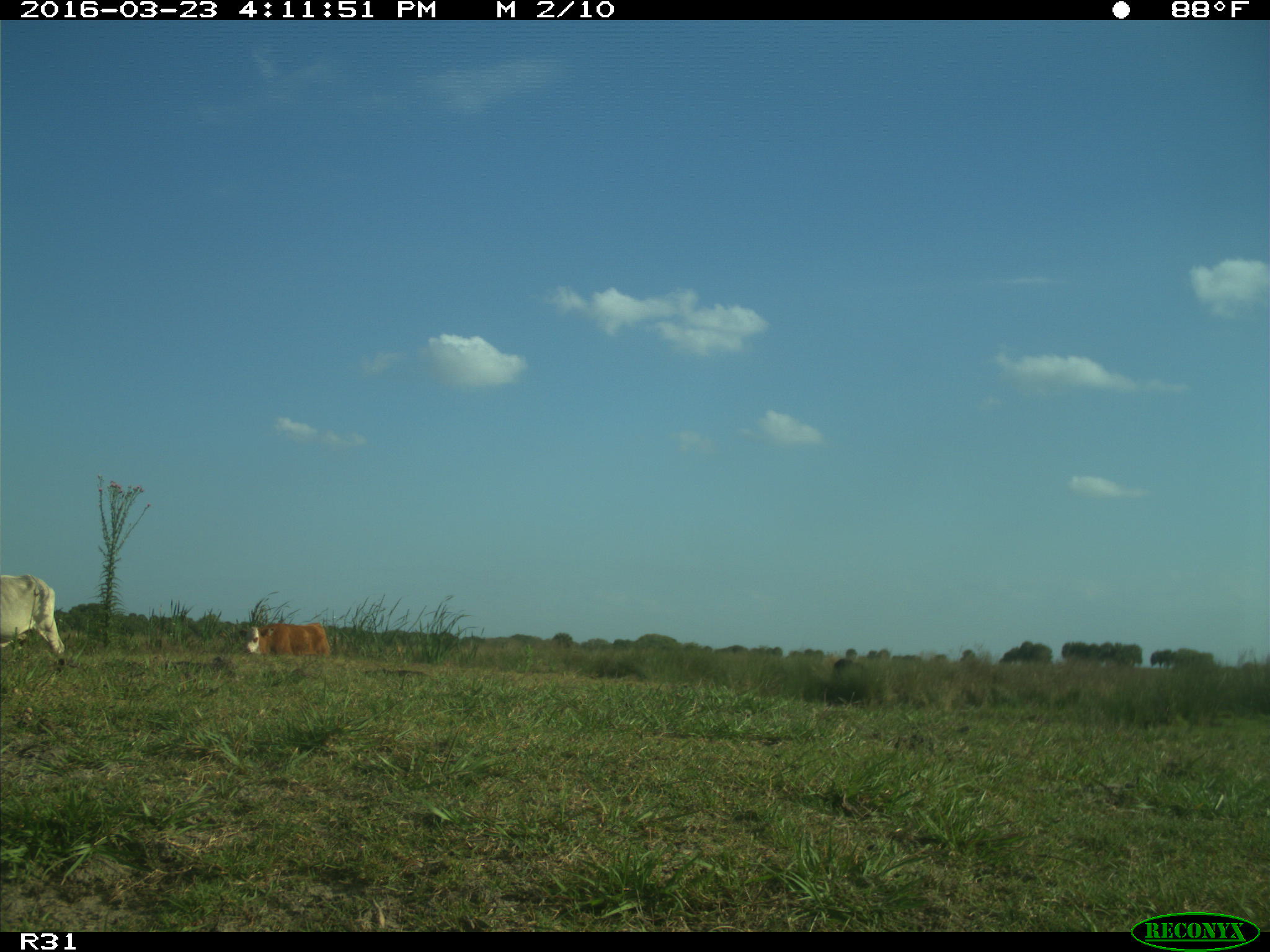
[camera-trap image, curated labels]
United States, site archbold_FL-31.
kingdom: Animalia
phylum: Chordata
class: Mammalia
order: Artiodactyla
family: Bovidae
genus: Bos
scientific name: Bos taurus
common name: domestic cow